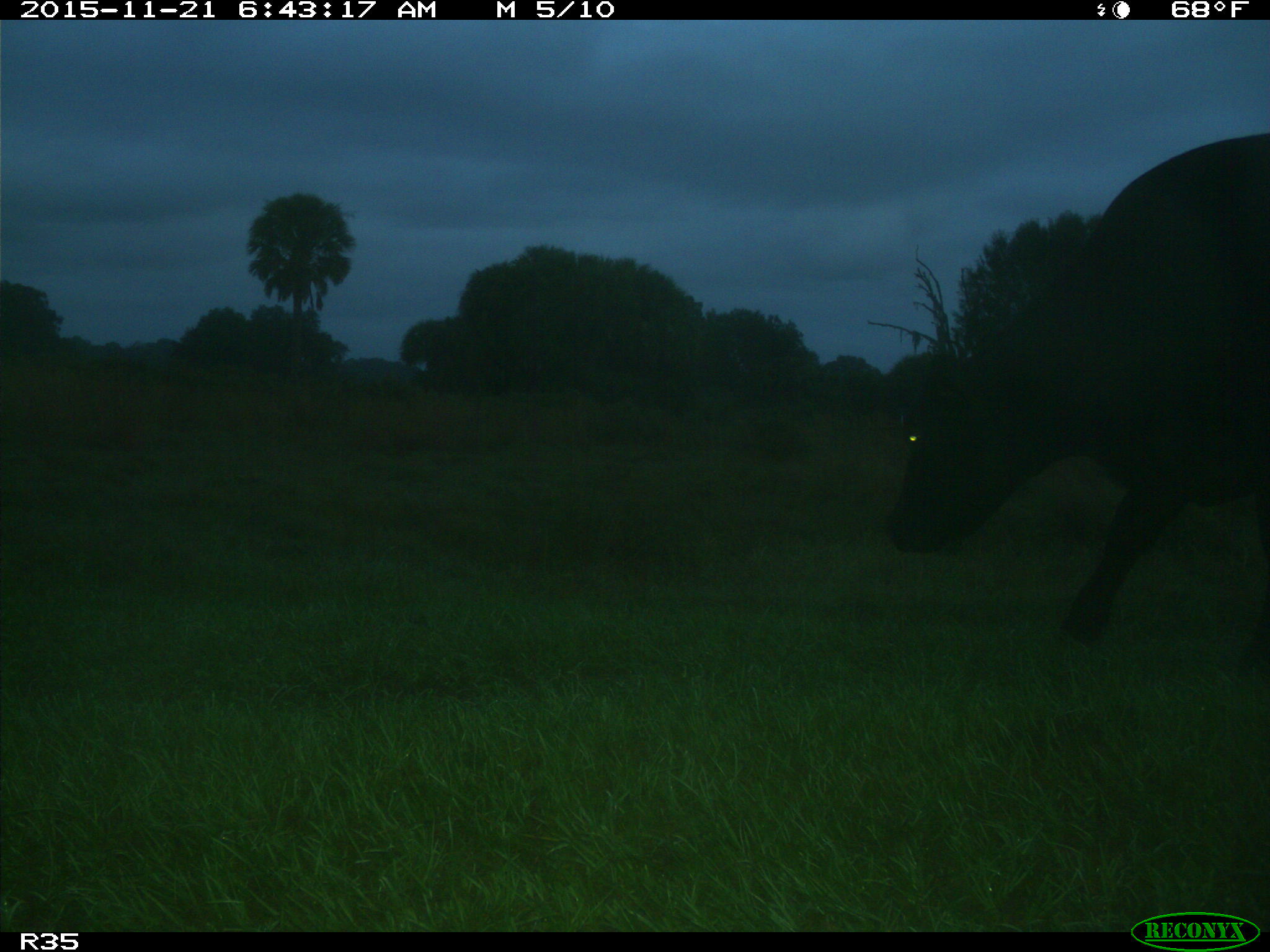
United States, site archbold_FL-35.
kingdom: Animalia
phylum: Chordata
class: Mammalia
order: Artiodactyla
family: Bovidae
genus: Bos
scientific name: Bos taurus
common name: domestic cow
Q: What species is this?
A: Bos taurus (domestic cow).